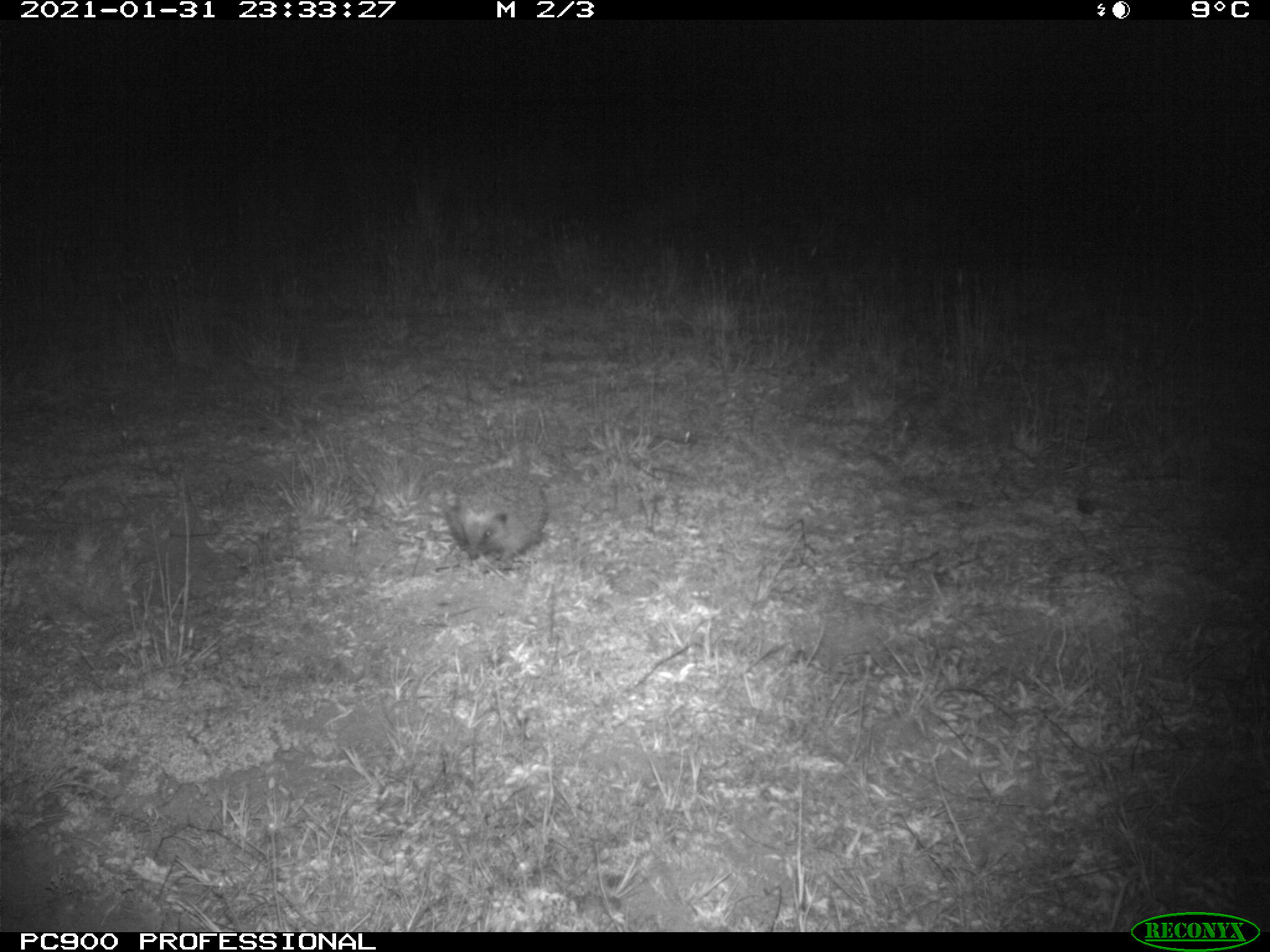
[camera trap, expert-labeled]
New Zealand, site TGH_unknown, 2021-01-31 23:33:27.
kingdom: Animalia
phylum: Chordata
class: Mammalia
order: Eulipotyphla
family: Erinaceidae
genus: Erinaceus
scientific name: Erinaceus europaeus europaeus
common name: european hedgehog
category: hedgehog